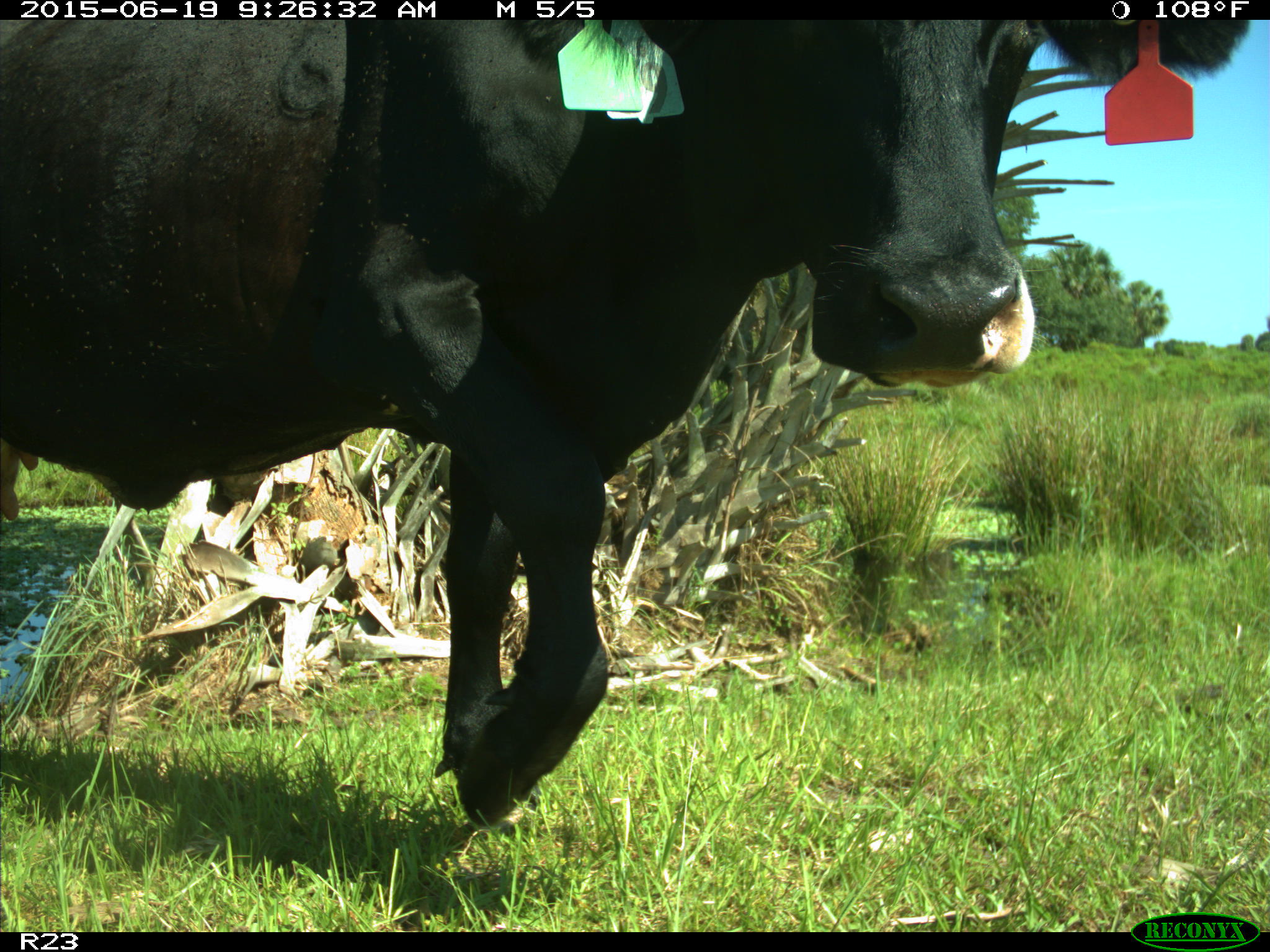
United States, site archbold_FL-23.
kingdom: Animalia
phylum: Chordata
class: Mammalia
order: Artiodactyla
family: Bovidae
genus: Bos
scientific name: Bos taurus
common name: domestic cow